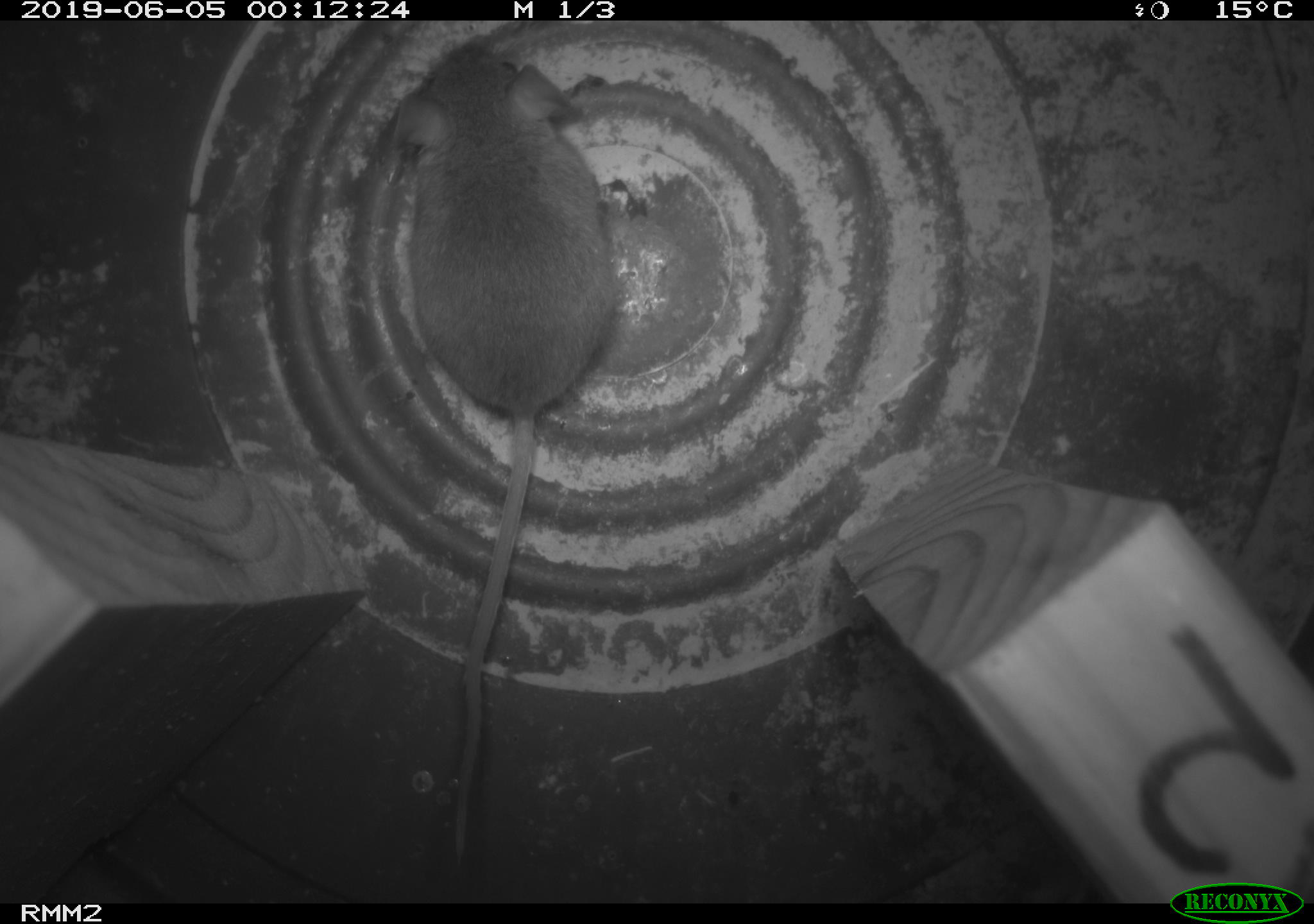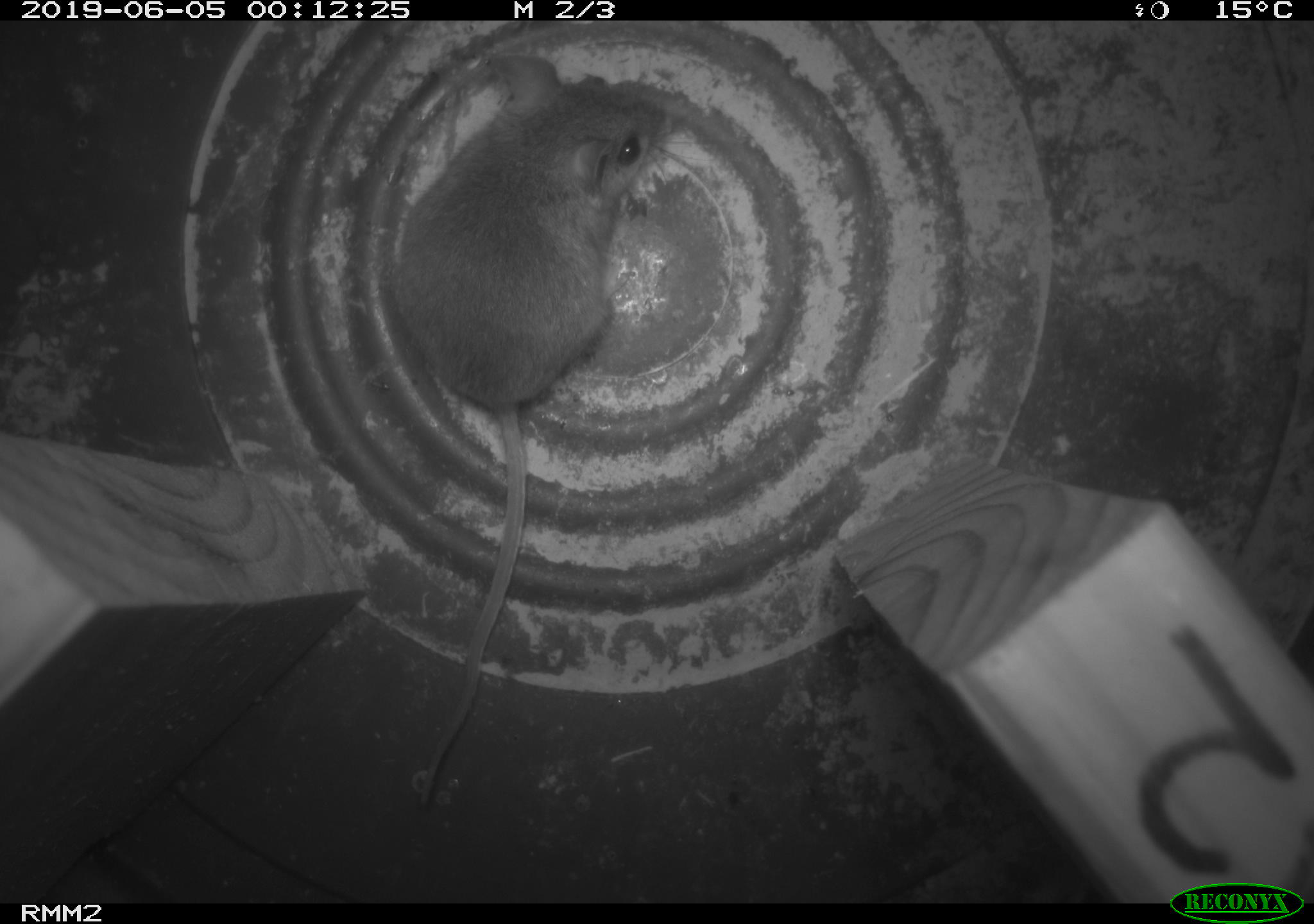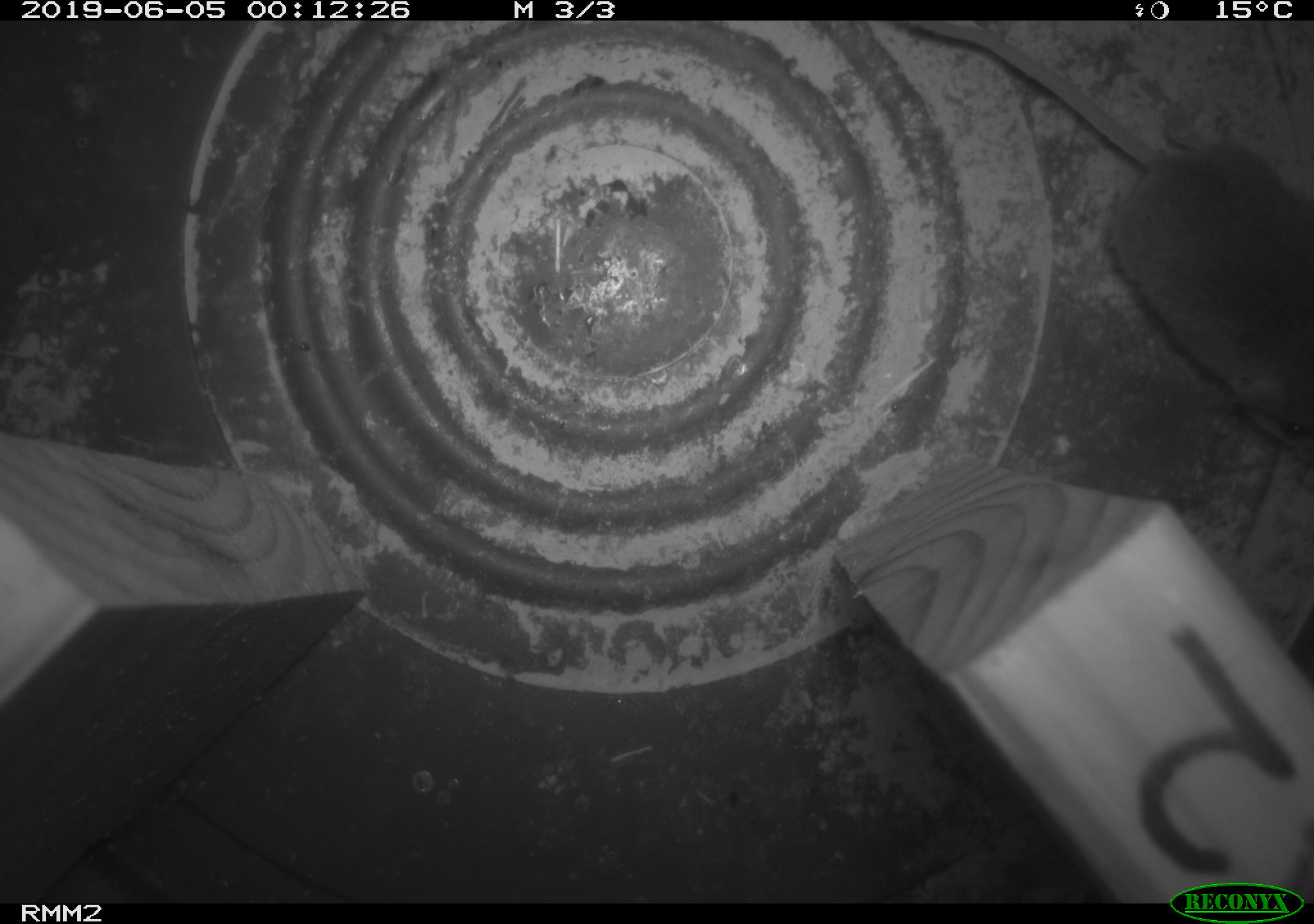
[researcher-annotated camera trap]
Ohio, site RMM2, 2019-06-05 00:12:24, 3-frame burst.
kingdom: Animalia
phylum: Chordata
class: Mammalia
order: Rodentia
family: Cricetidae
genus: Peromyscus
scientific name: Peromyscus leucopus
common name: white-footed mouse